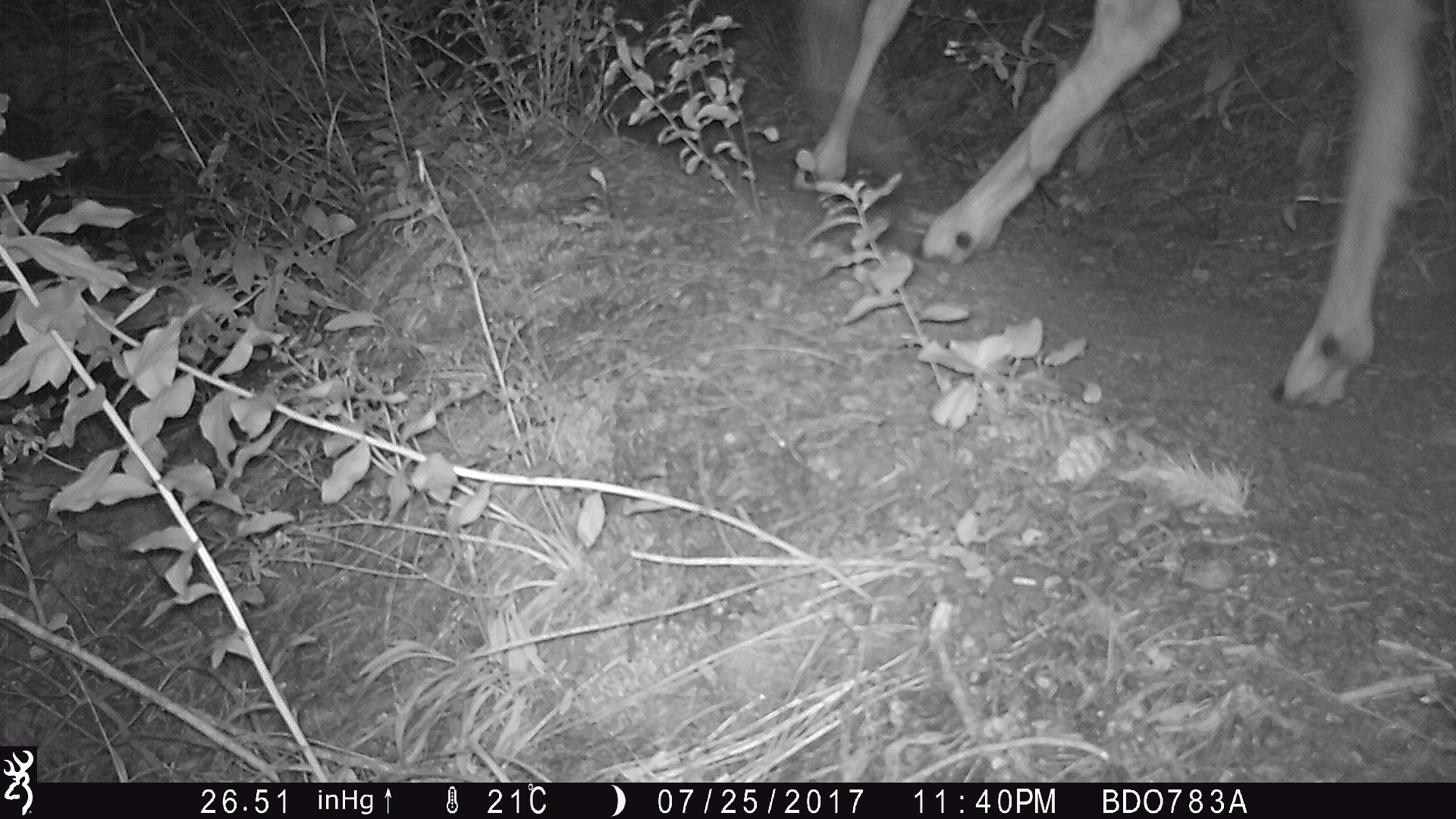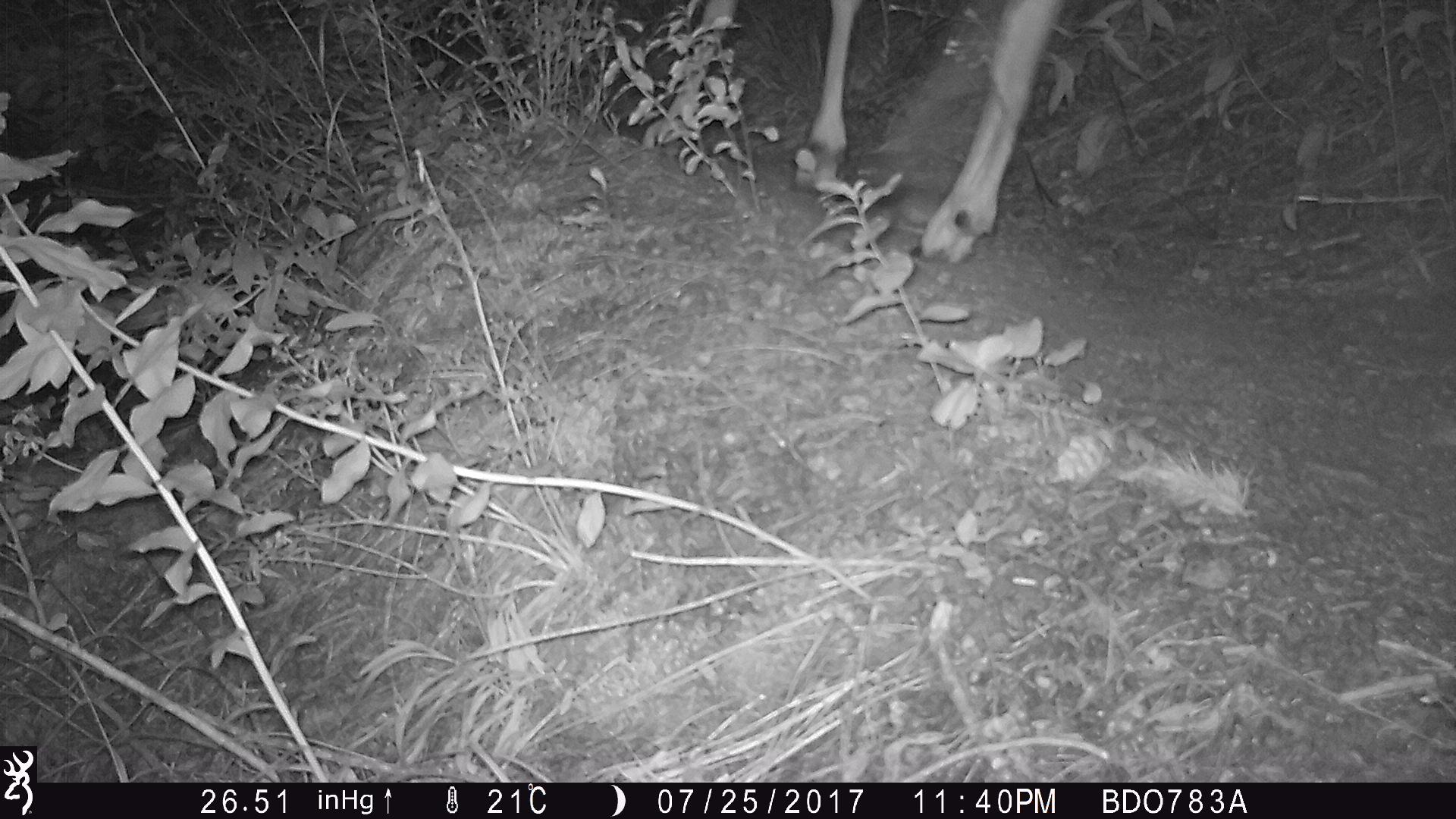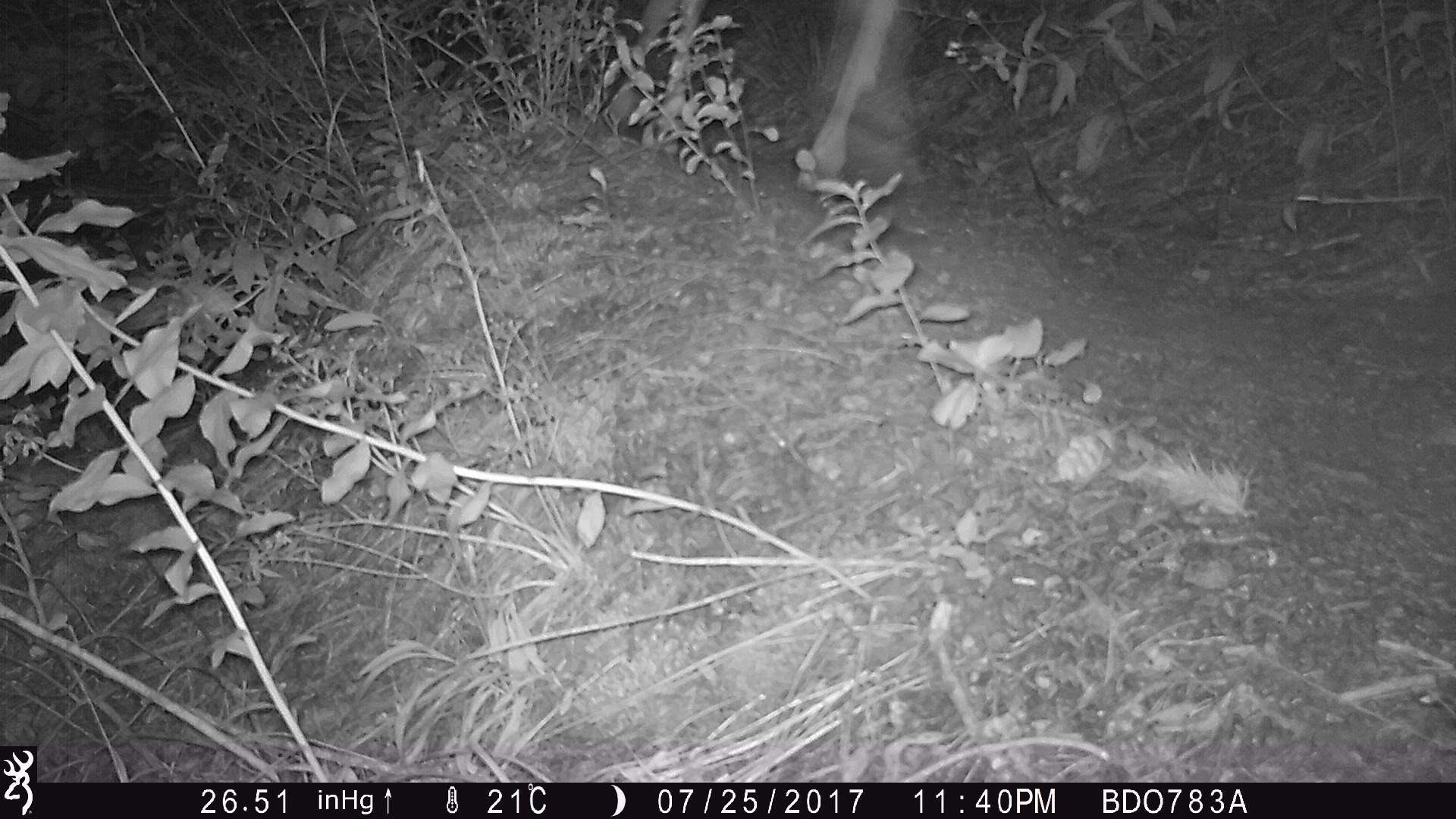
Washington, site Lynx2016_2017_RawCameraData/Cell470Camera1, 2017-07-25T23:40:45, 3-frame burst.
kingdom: Animalia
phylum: Chordata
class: Mammalia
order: Artiodactyla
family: Cervidae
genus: Odocoileus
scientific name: Odocoileus hemionus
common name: mule deer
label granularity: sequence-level